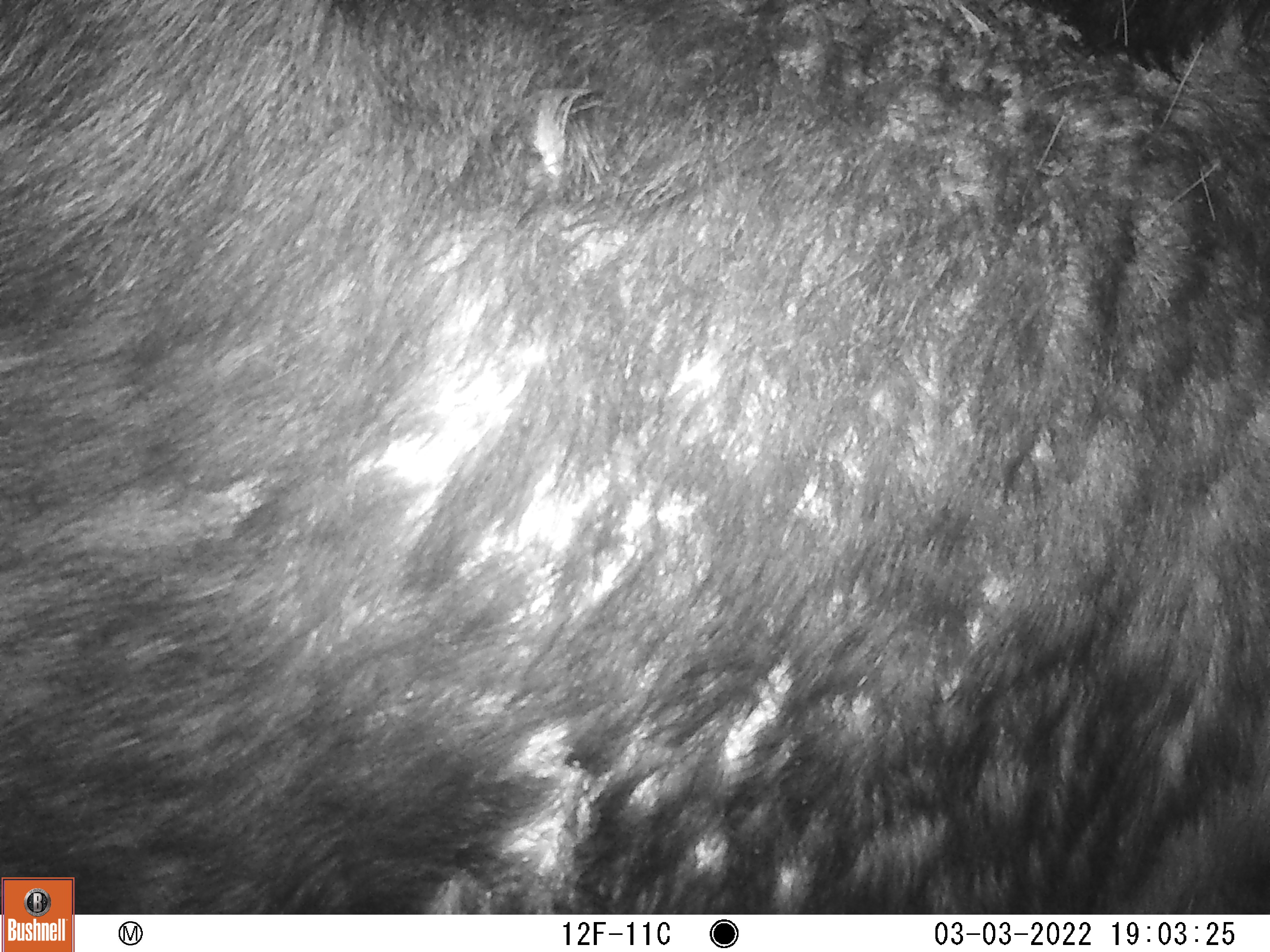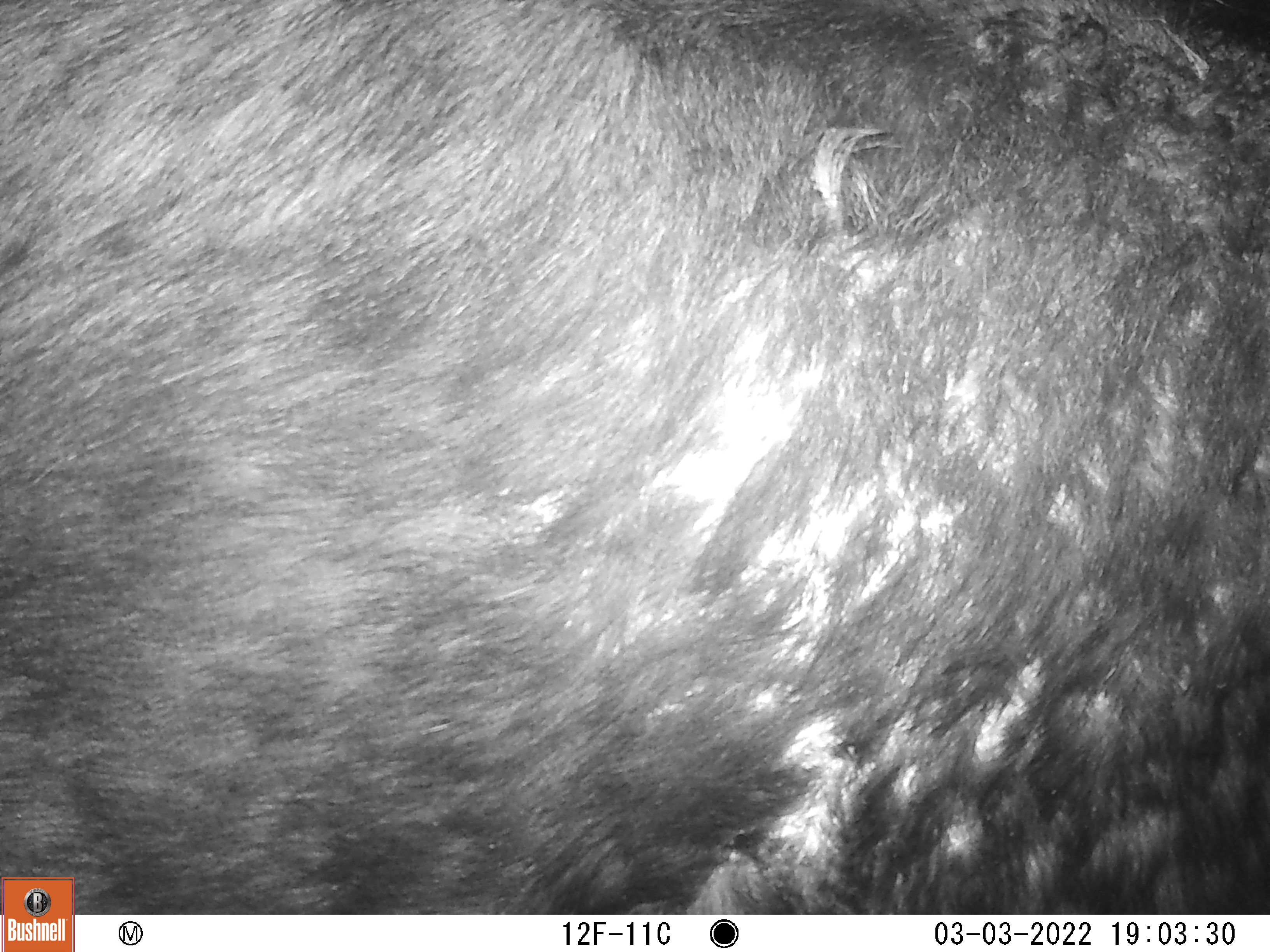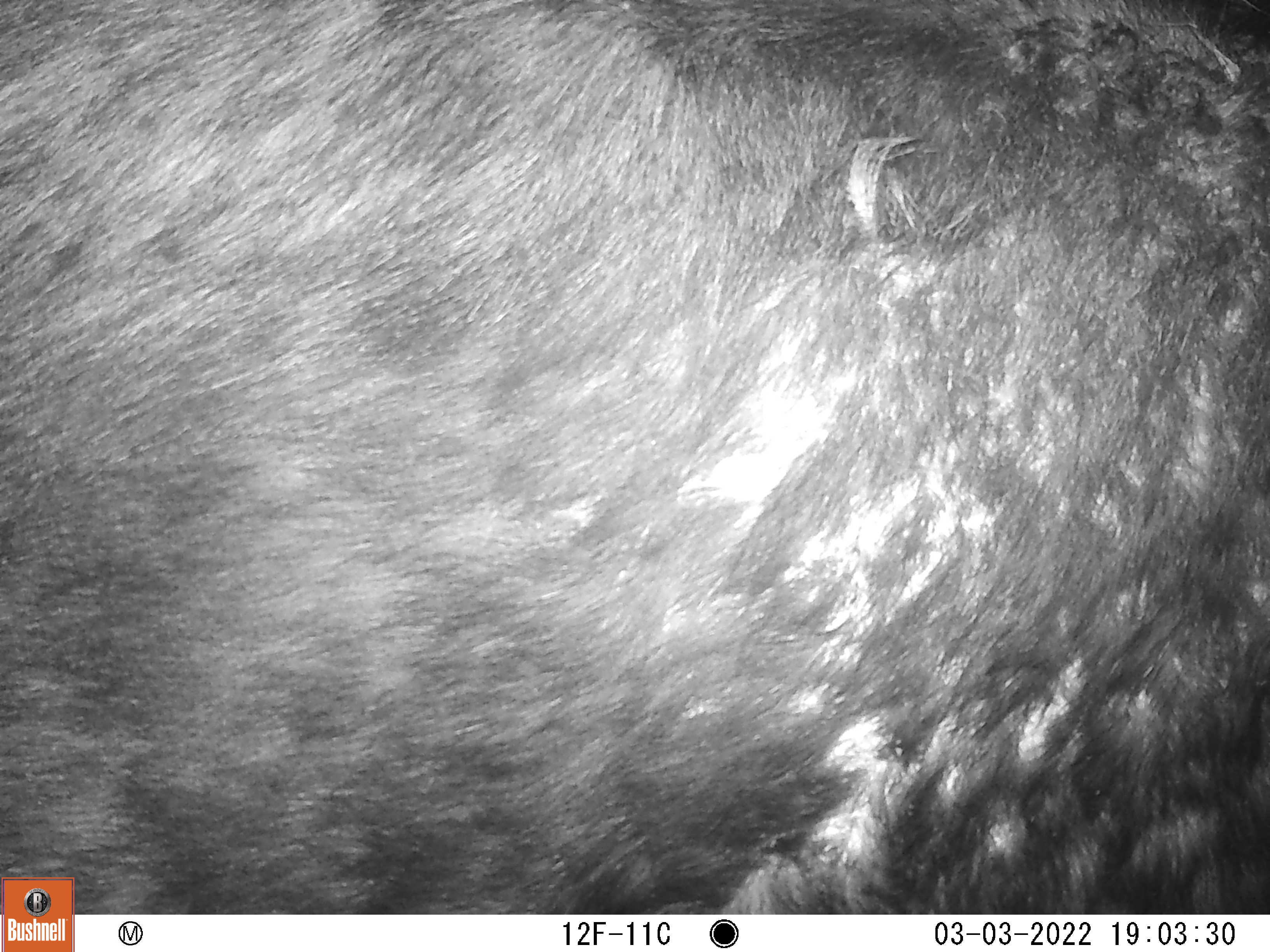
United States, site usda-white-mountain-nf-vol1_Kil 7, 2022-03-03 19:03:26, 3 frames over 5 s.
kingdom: Animalia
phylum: Chordata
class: Mammalia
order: Artiodactyla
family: Cervidae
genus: Alces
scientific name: Alces alces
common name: moose